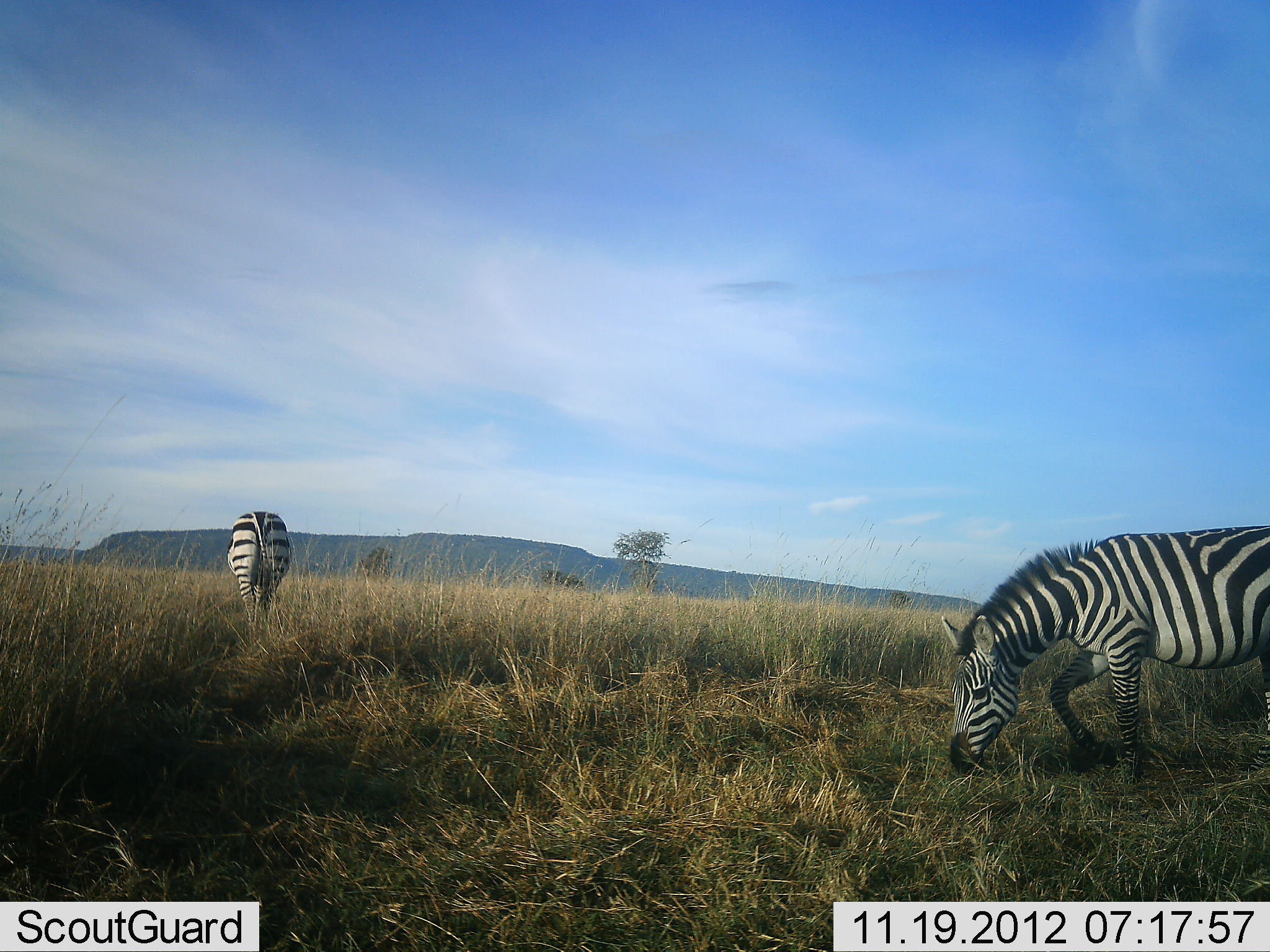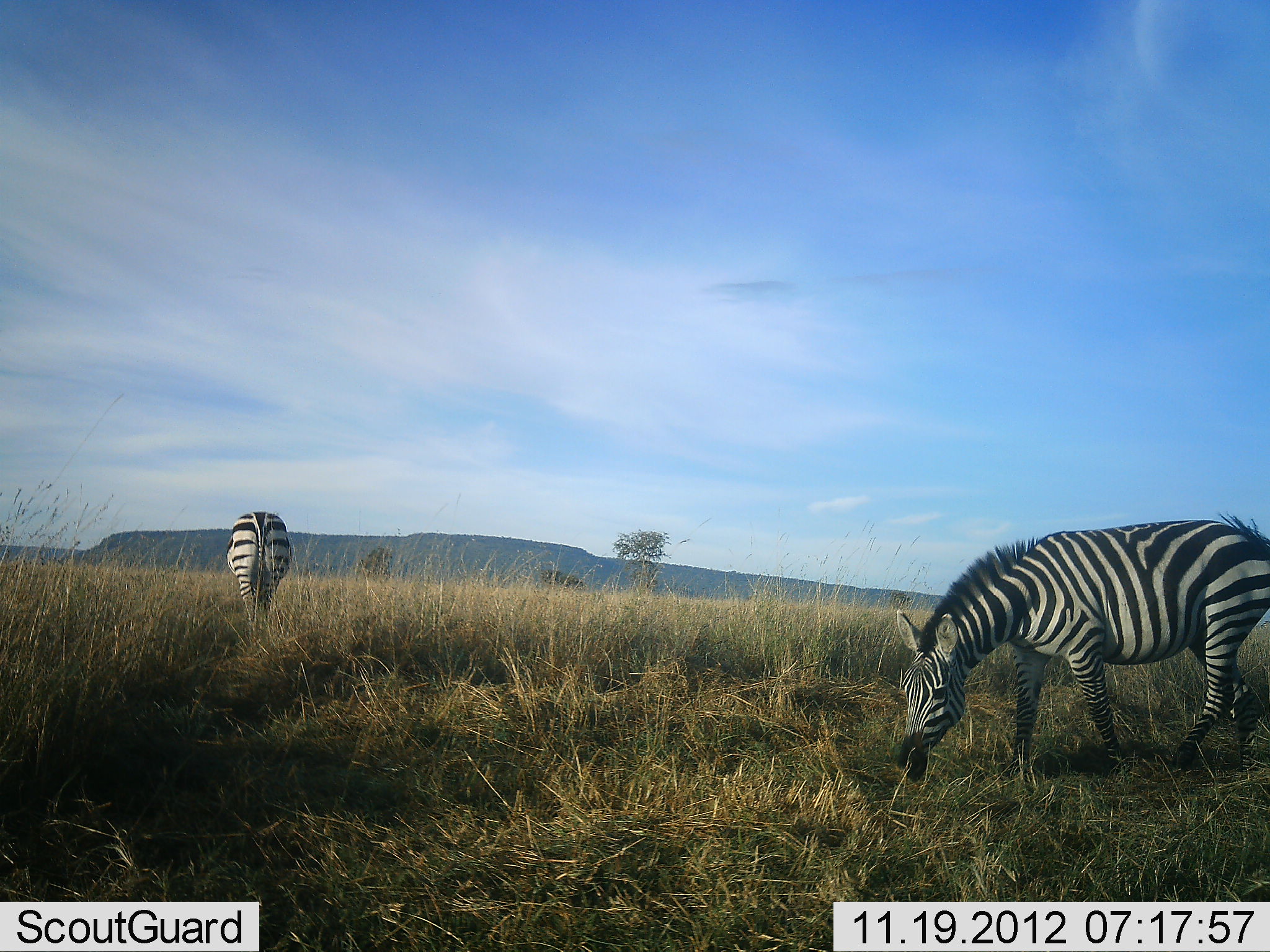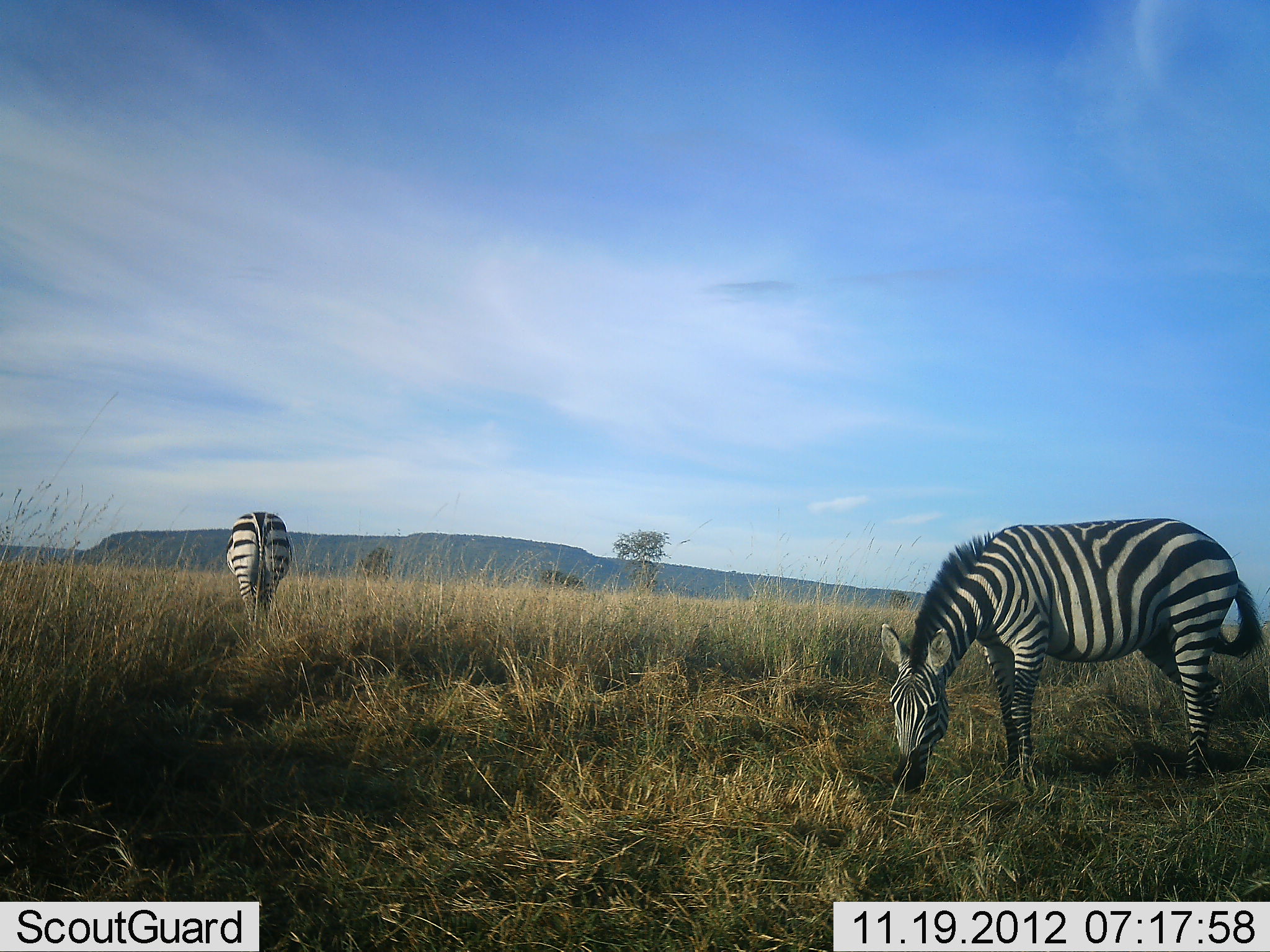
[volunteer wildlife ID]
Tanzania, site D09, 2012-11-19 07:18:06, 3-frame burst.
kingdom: Animalia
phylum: Chordata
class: Mammalia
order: Perissodactyla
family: Equidae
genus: Equus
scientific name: Equus quagga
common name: plains zebra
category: zebra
Zebra (plains zebra) (Equus quagga), count 2. Behavior (volunteer vote fractions): standing 40%, resting 0%, moving 20%, interacting 0%. Young present (vote fraction): 0%. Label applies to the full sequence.